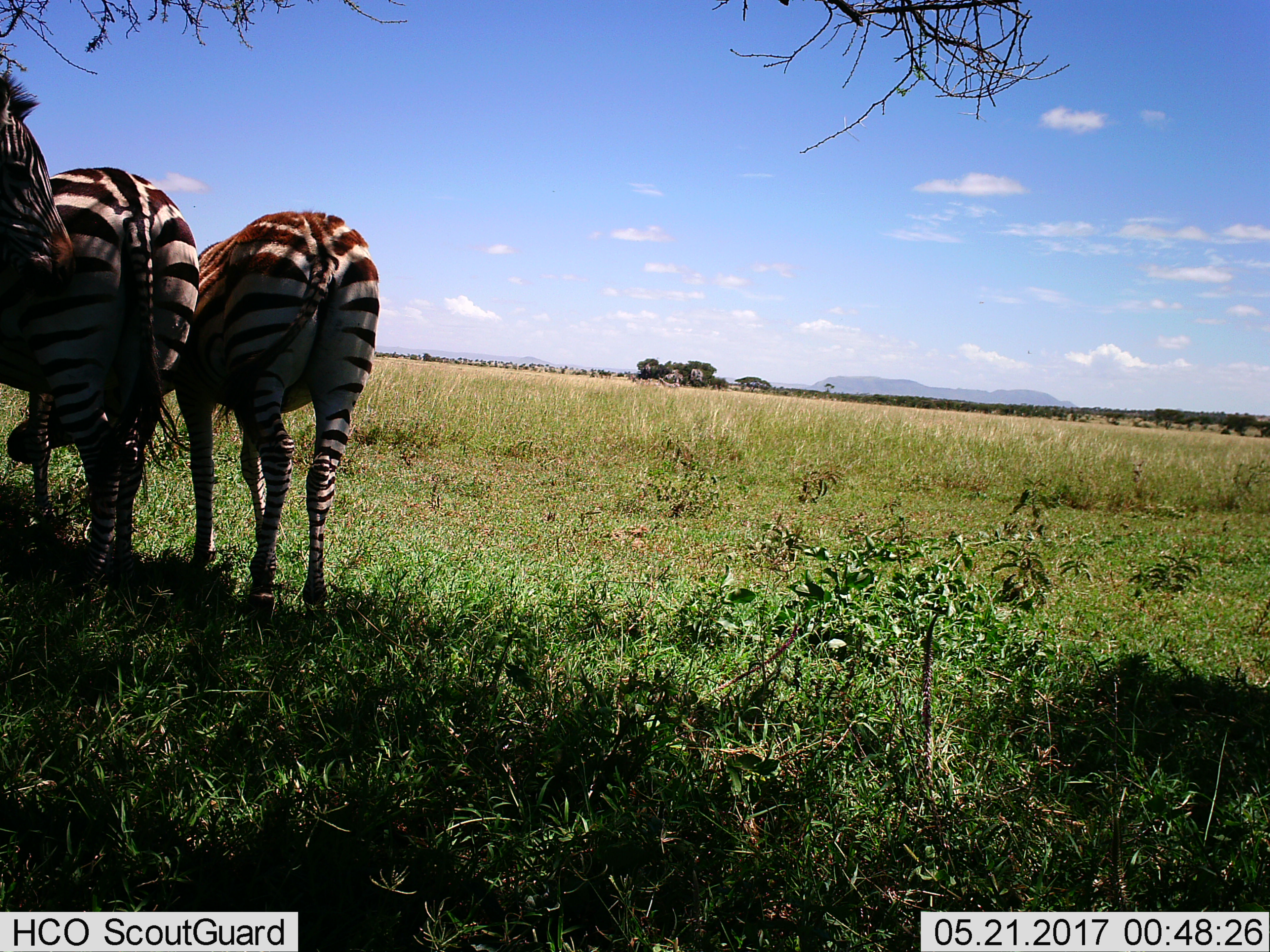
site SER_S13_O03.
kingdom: Animalia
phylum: Chordata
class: Mammalia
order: Perissodactyla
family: Equidae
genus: Equus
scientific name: Equus quagga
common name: plains zebra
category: zebraplains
Zebraplains (plains zebra) (Equus quagga), count 3. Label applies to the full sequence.